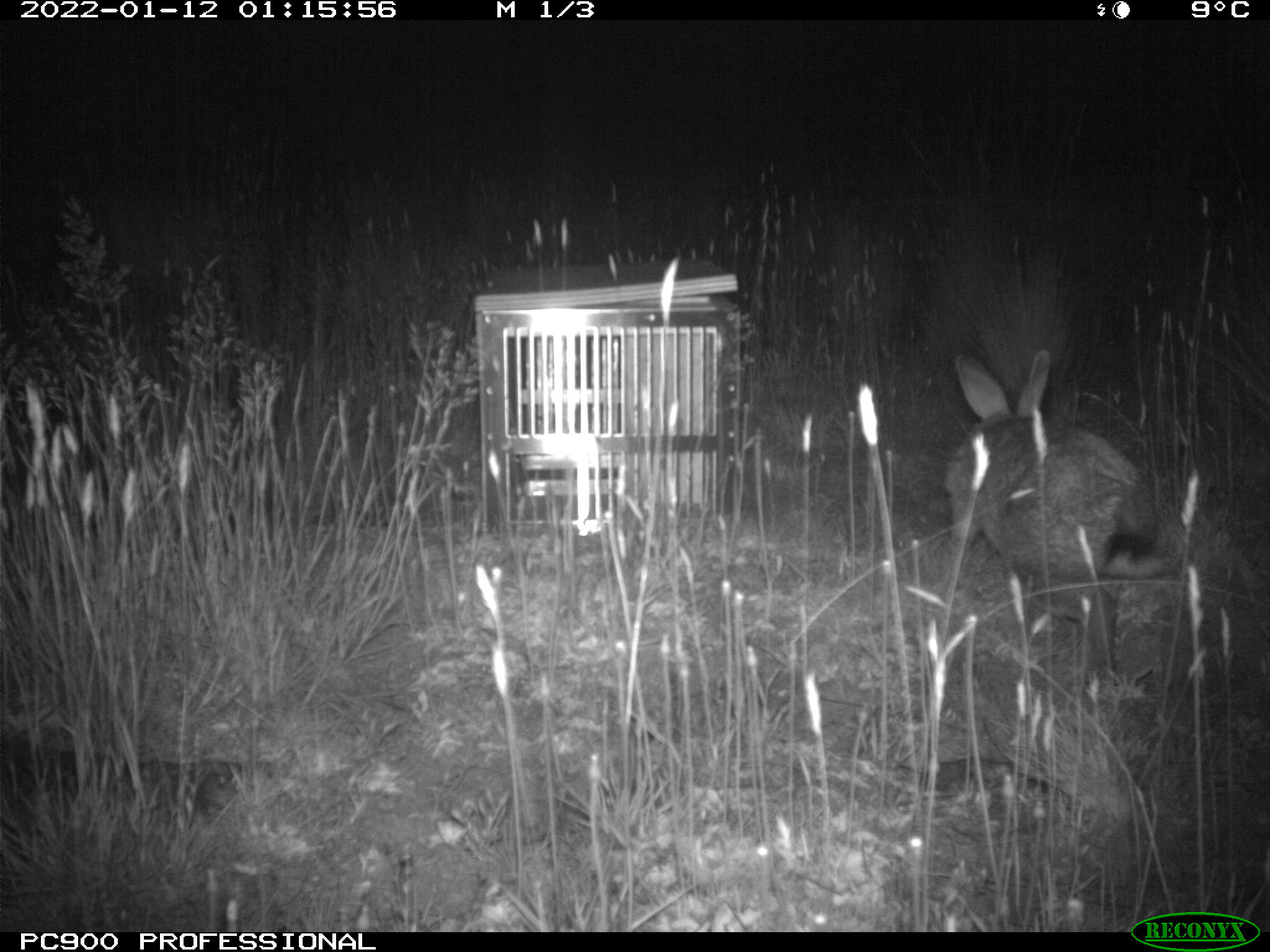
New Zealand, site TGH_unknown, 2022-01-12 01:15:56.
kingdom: Animalia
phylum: Chordata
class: Mammalia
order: Lagomorpha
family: Leporidae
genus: Oryctolagus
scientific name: Oryctolagus cuniculus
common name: european rabbit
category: rabbit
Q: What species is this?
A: Rabbit (european rabbit) (Oryctolagus cuniculus).